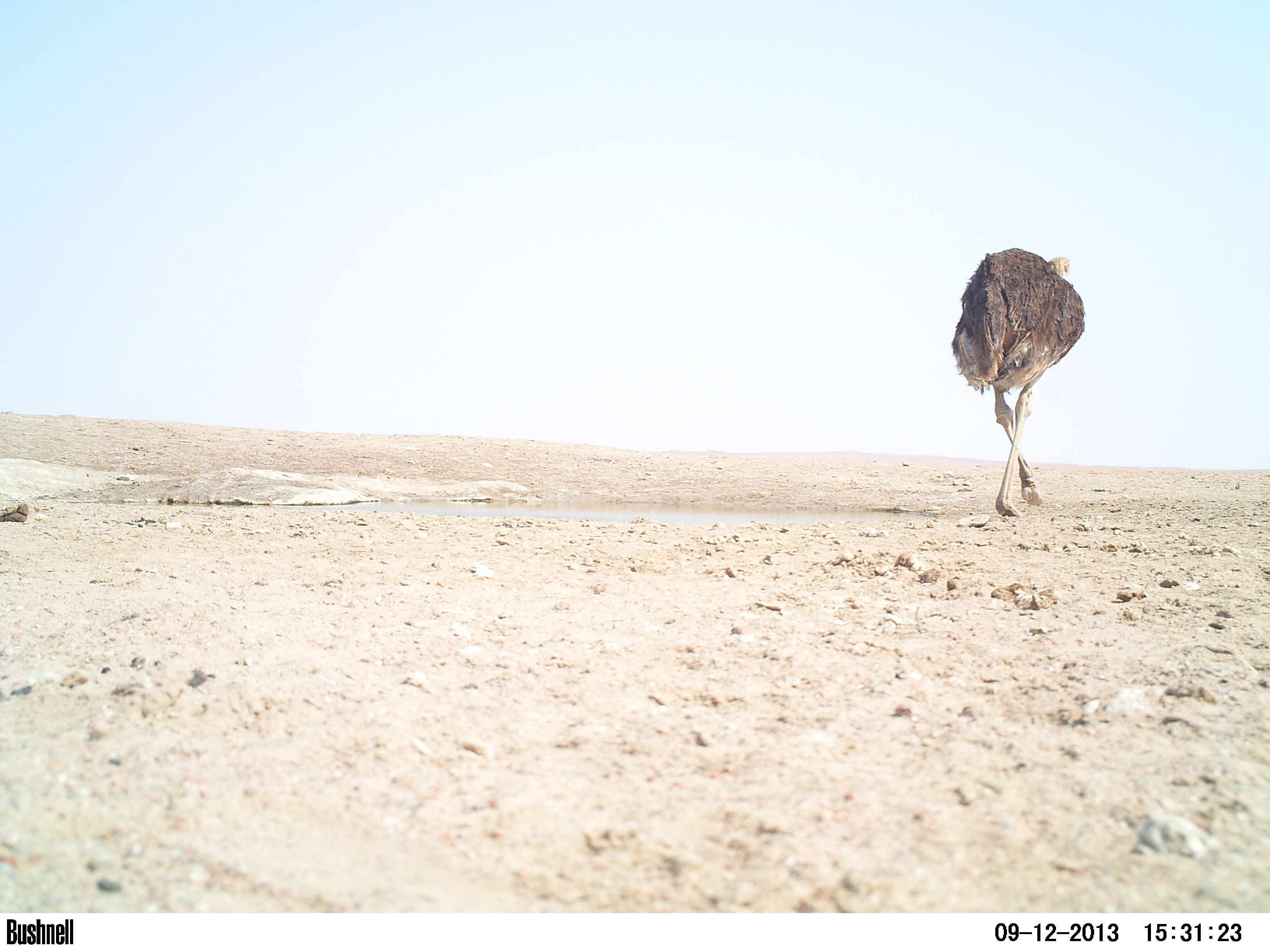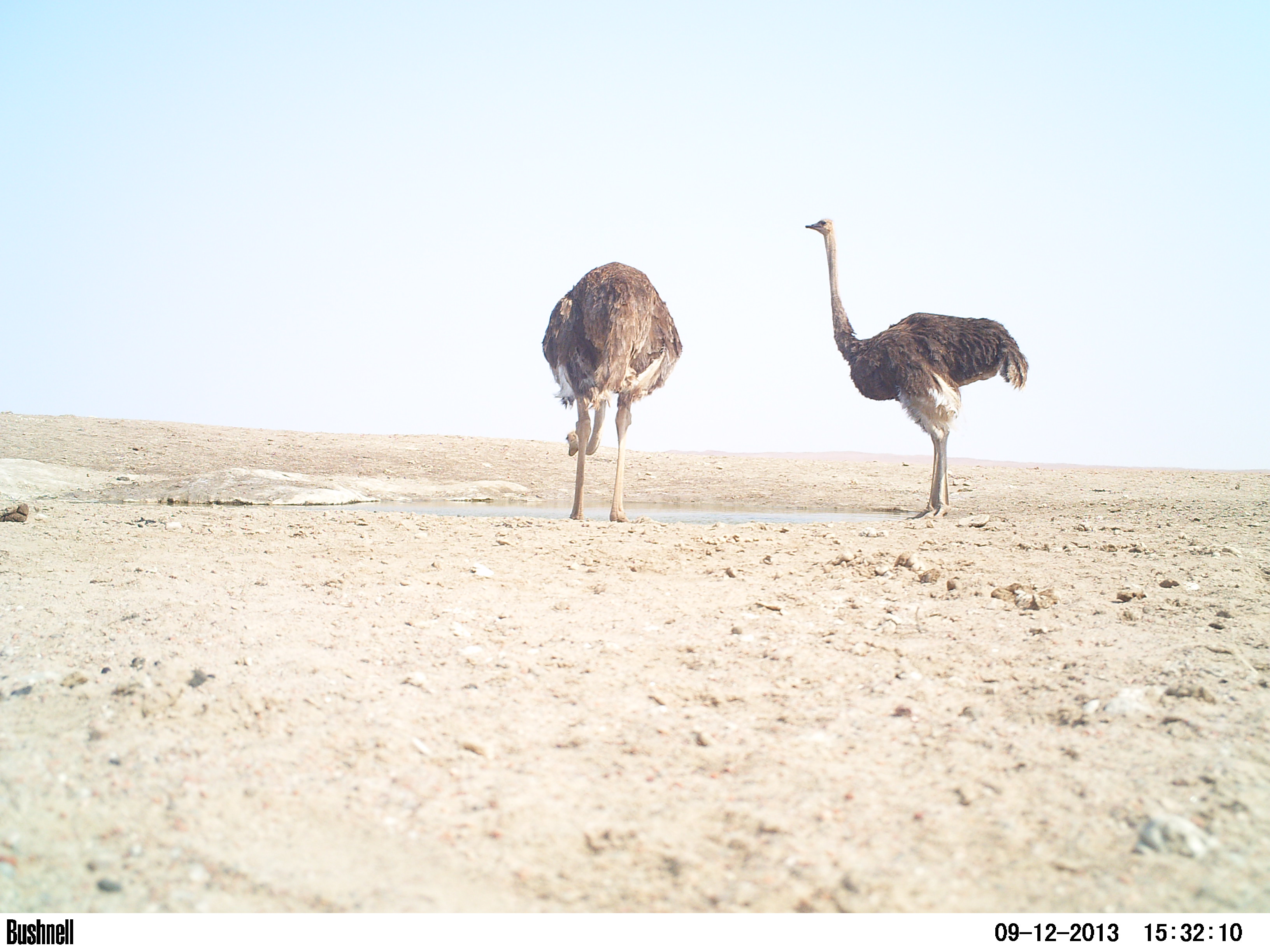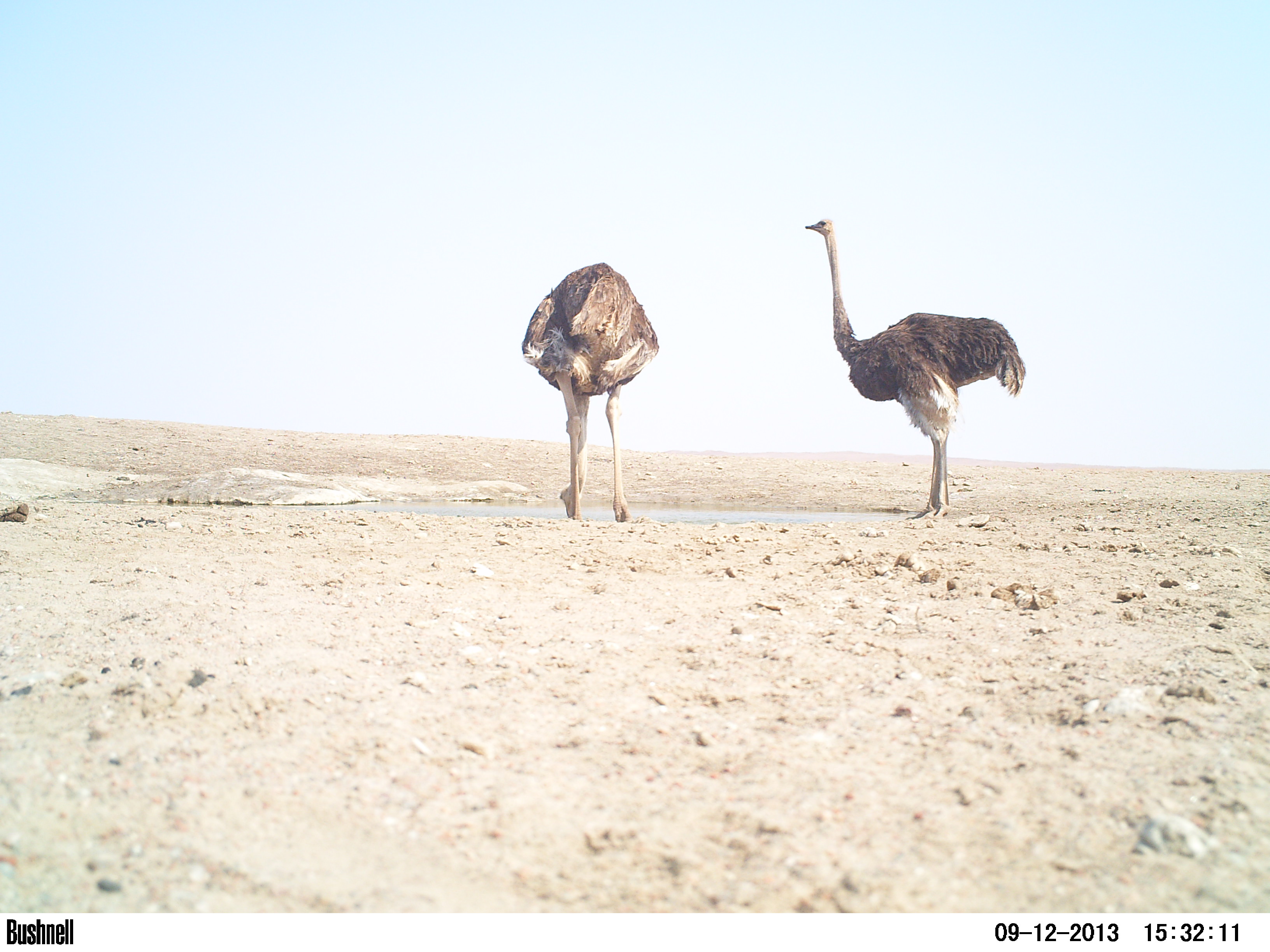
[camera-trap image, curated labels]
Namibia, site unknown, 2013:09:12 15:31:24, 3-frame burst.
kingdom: Animalia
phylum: Chordata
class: Aves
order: Struthioniformes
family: Struthionidae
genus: Struthio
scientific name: Struthio camelus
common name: common ostrich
Struthio camelus (common ostrich).